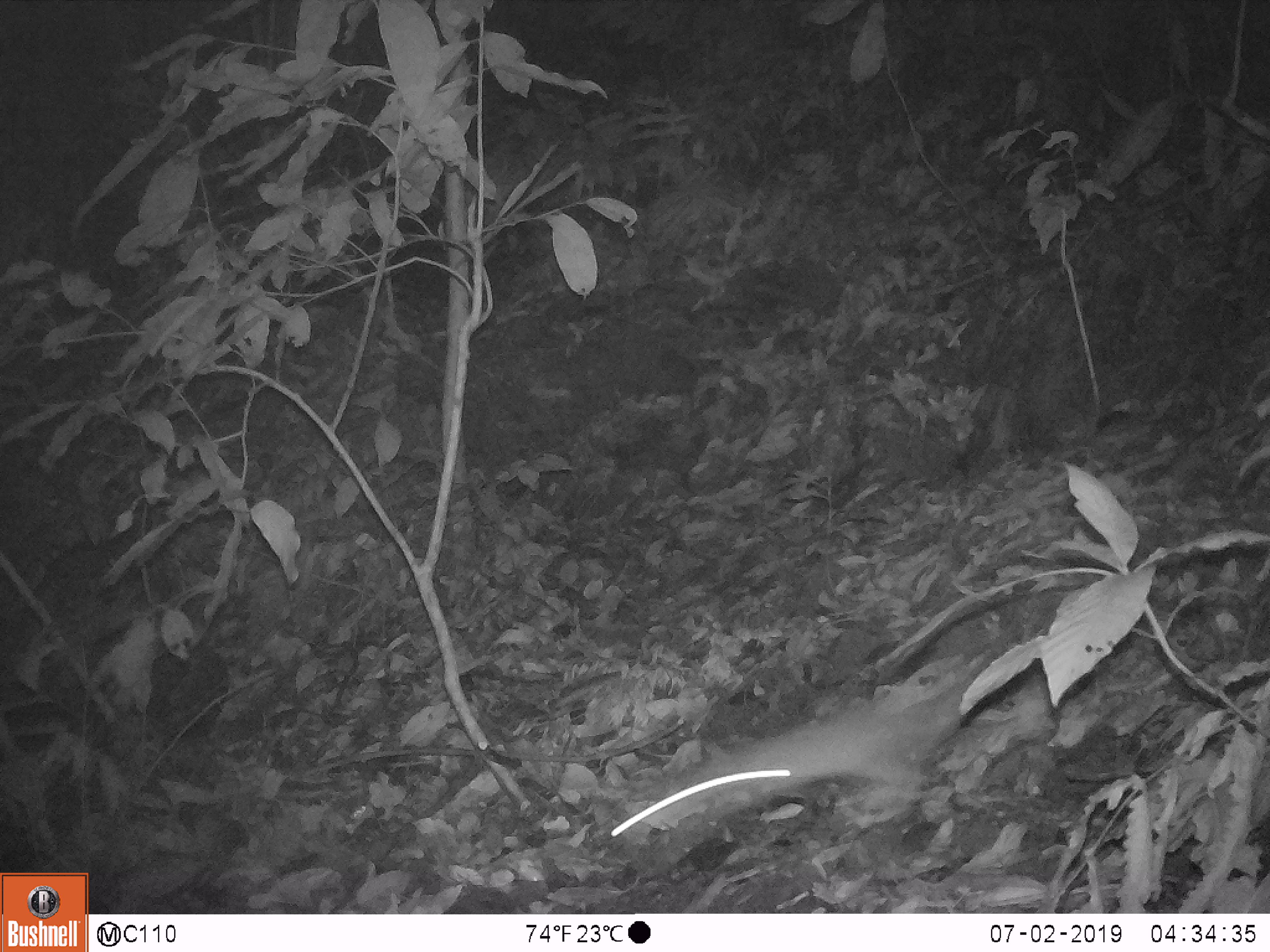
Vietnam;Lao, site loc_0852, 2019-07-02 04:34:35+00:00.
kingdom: Animalia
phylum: Chordata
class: Mammalia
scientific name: Mammalia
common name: mammal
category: unidentified small mammal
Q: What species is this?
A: Unidentified small mammal (mammal) (Mammalia).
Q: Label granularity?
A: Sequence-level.